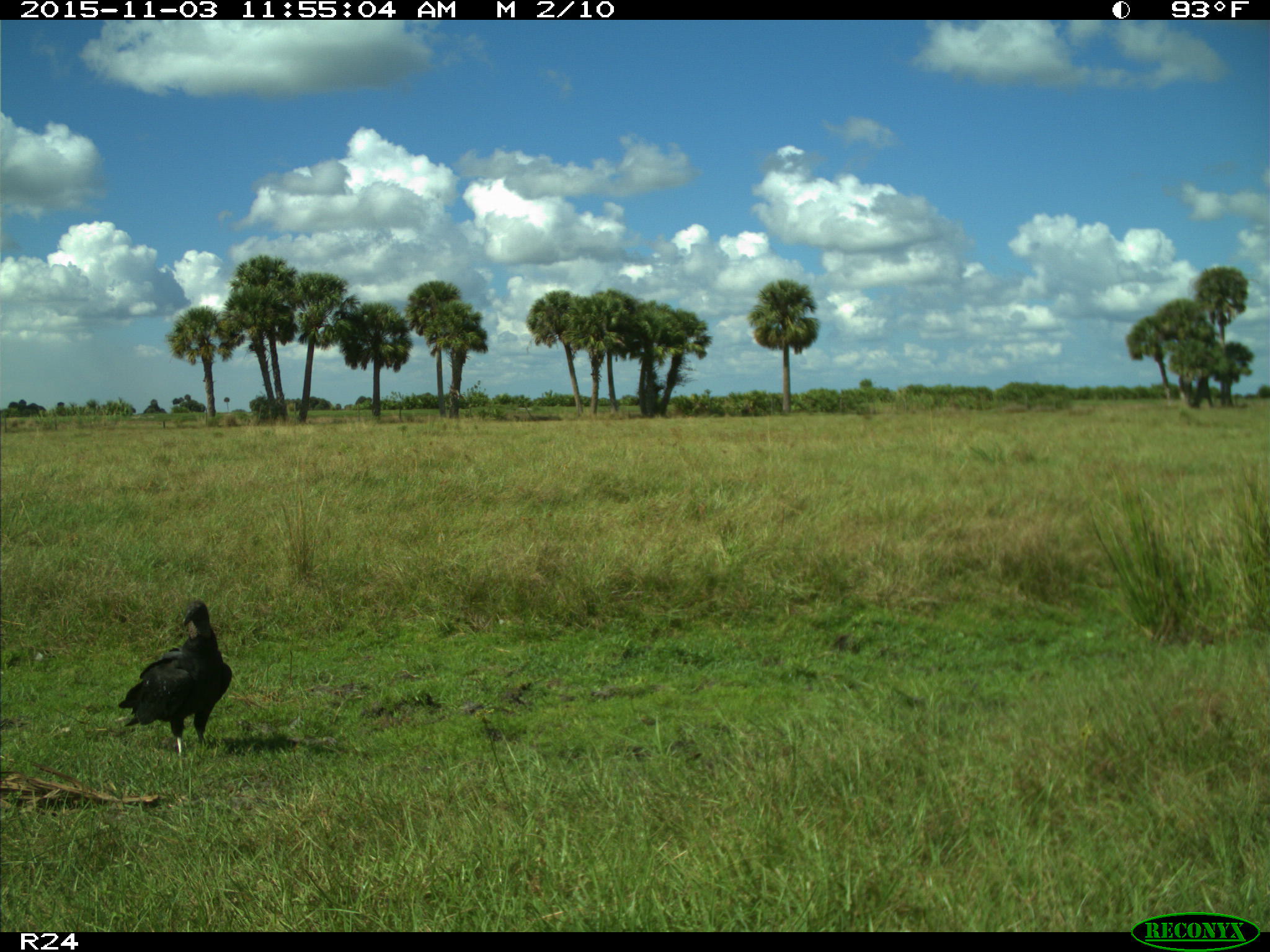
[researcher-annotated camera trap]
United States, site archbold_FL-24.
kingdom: Animalia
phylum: Chordata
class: Aves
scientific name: Aves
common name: birds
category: unidentified bird